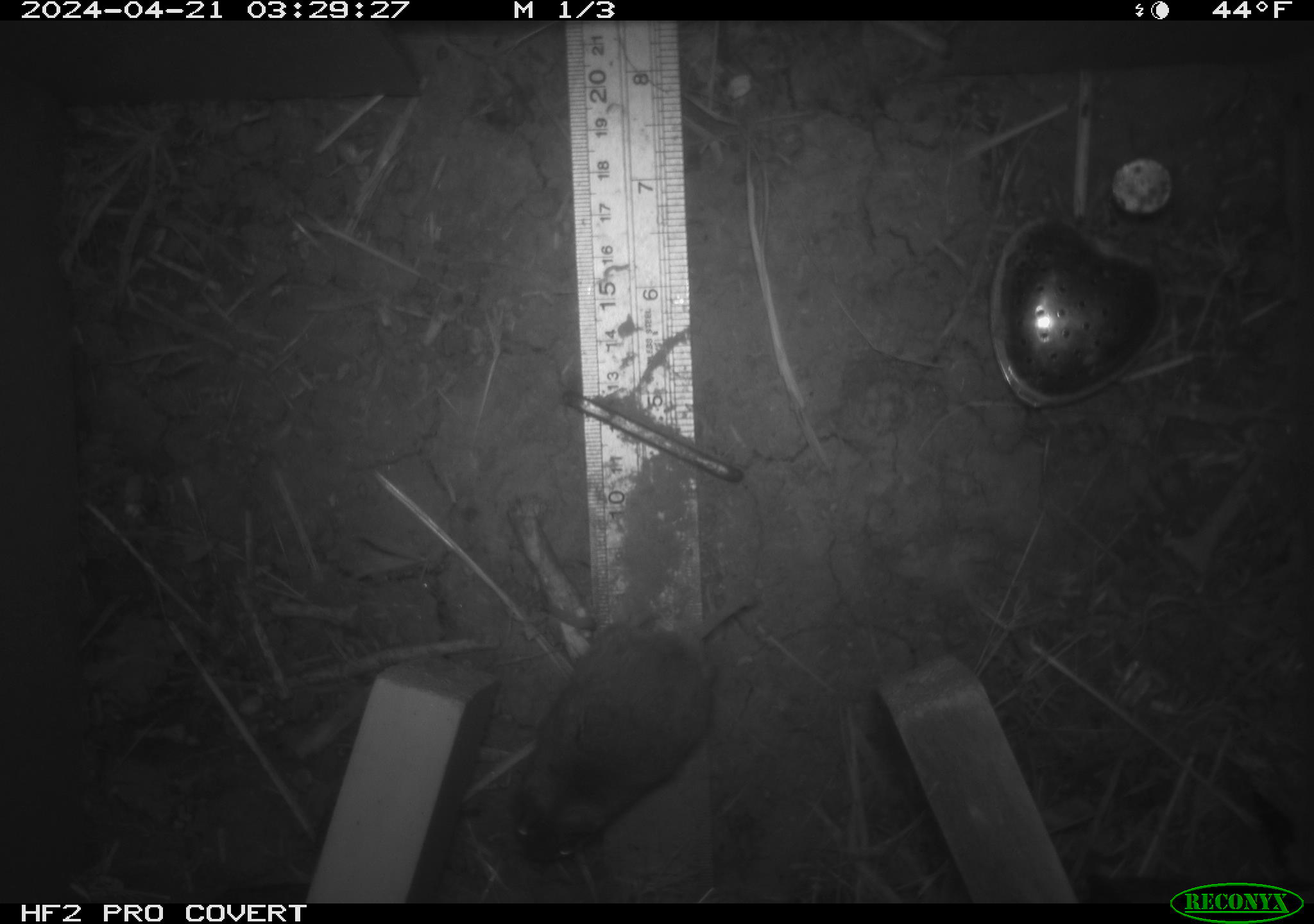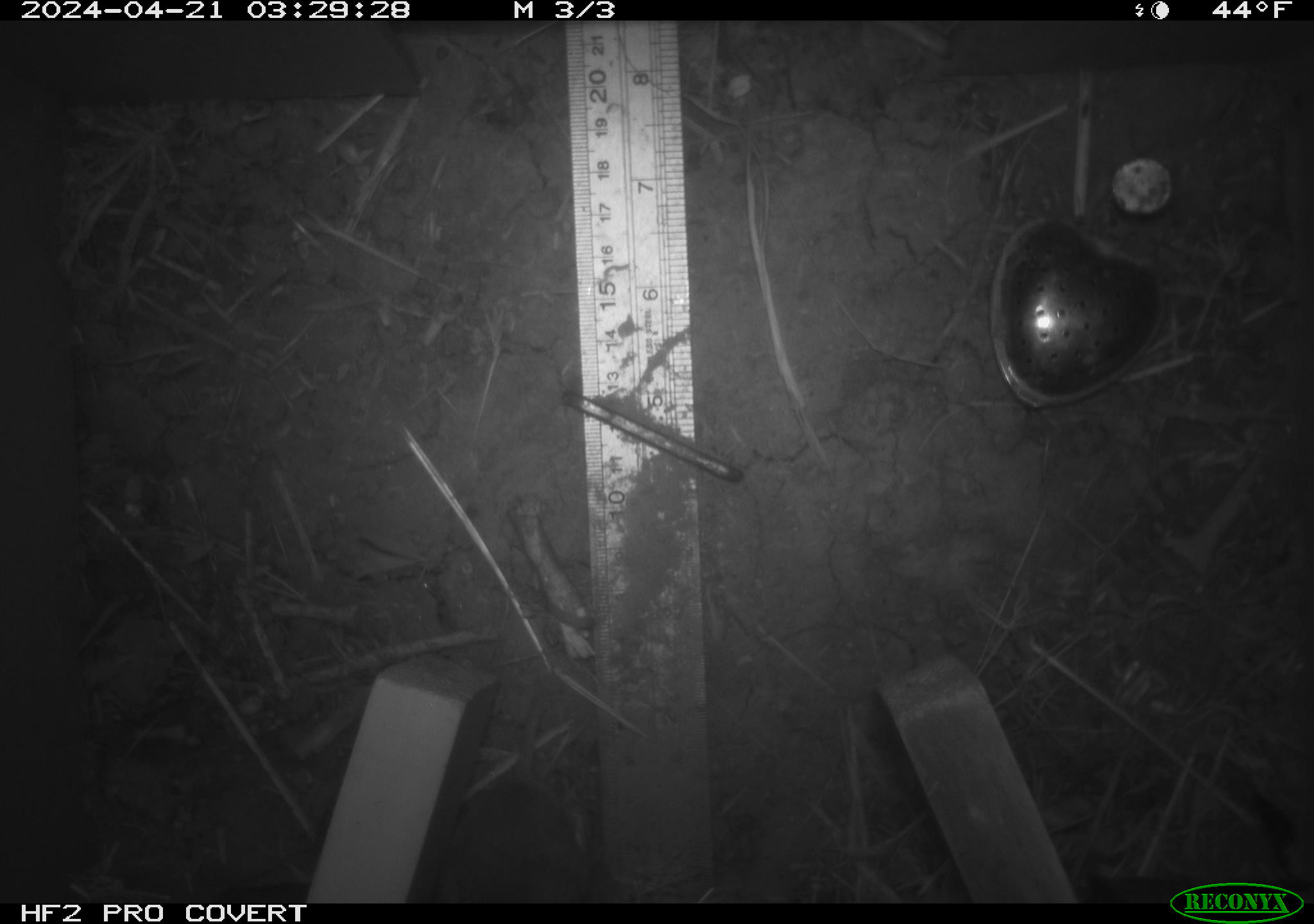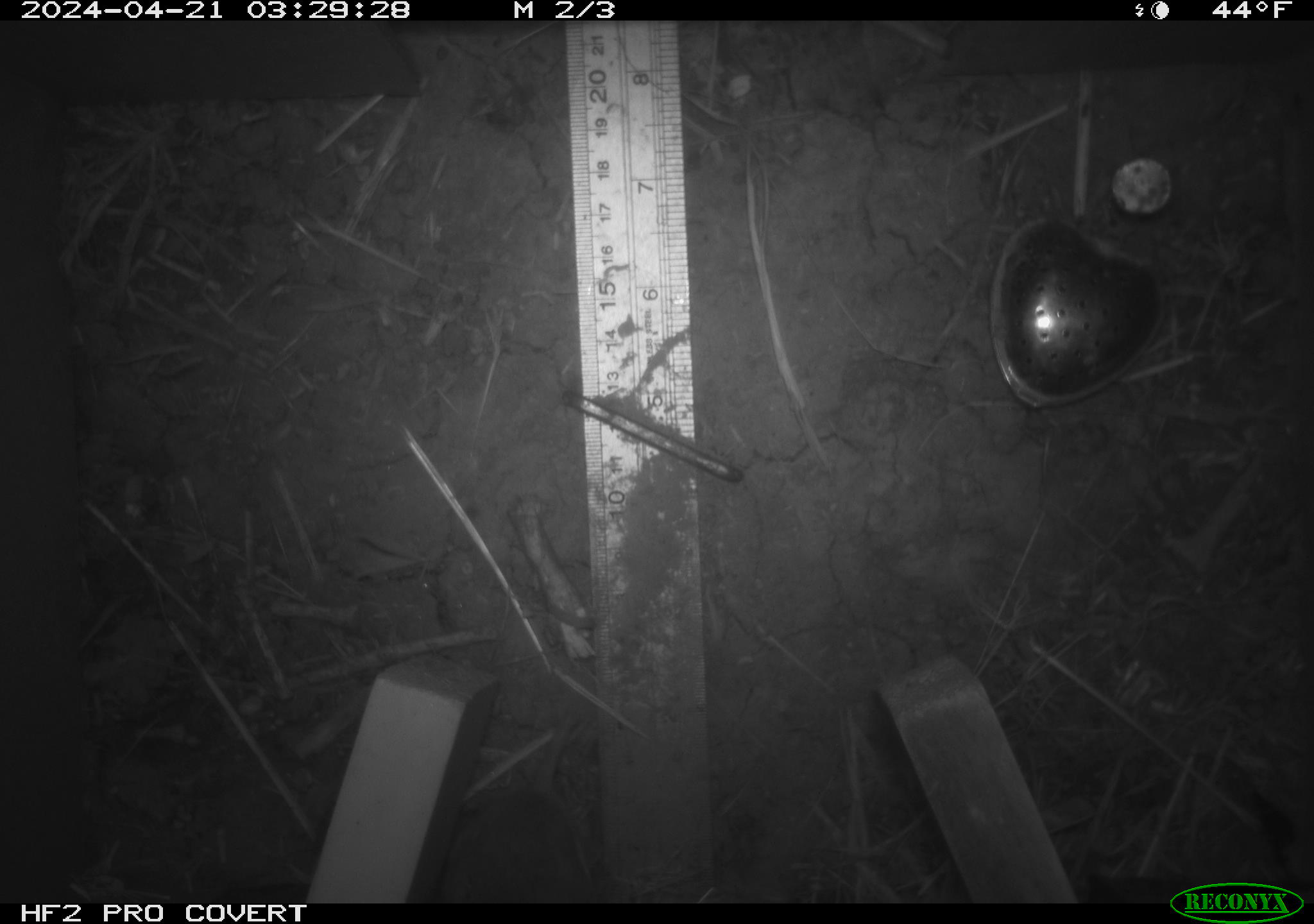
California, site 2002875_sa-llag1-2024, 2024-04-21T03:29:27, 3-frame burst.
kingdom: Animalia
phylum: Chordata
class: Mammalia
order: Rodentia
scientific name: Rodentia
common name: mouse species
Mouse species (Rodentia).